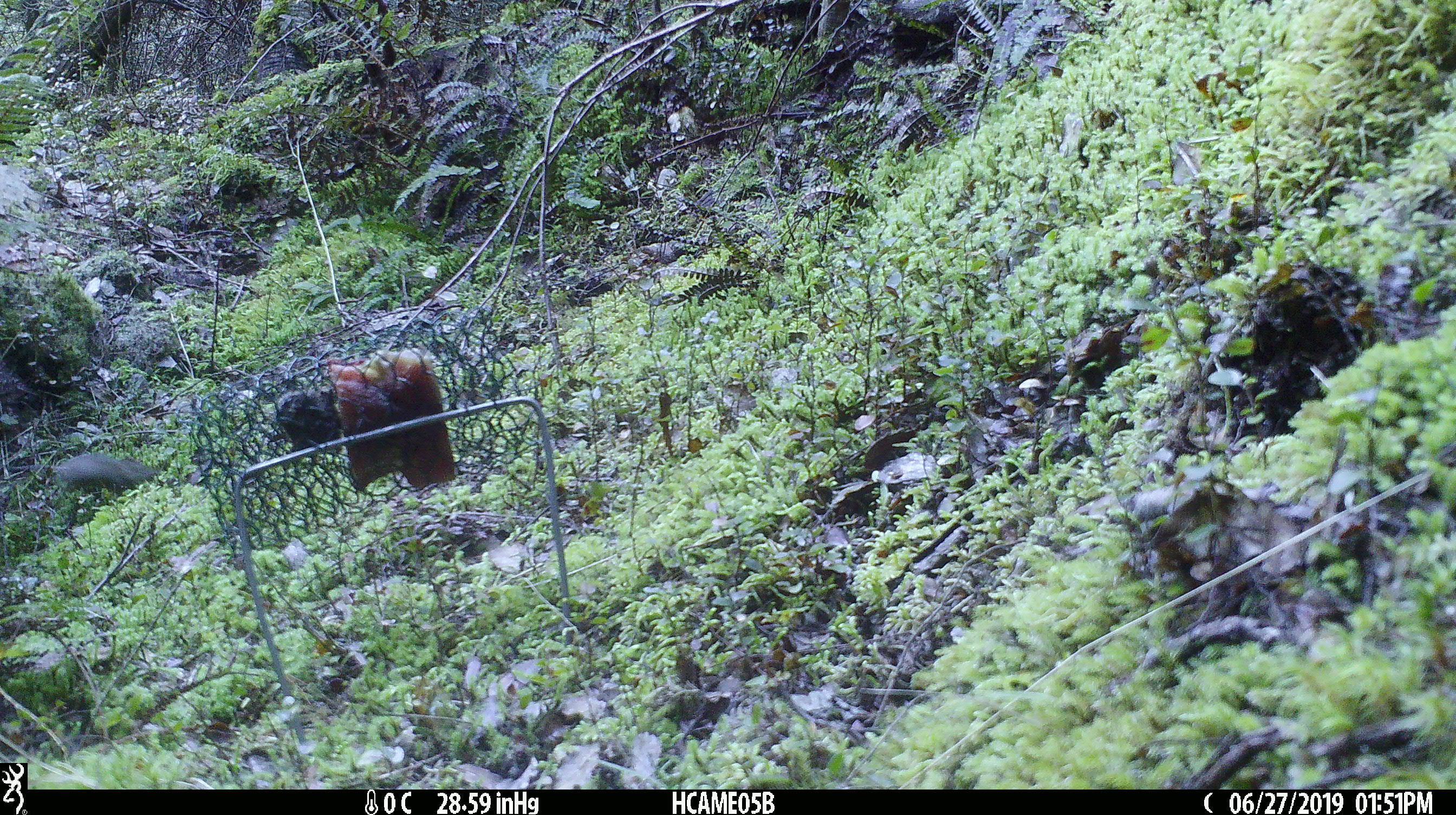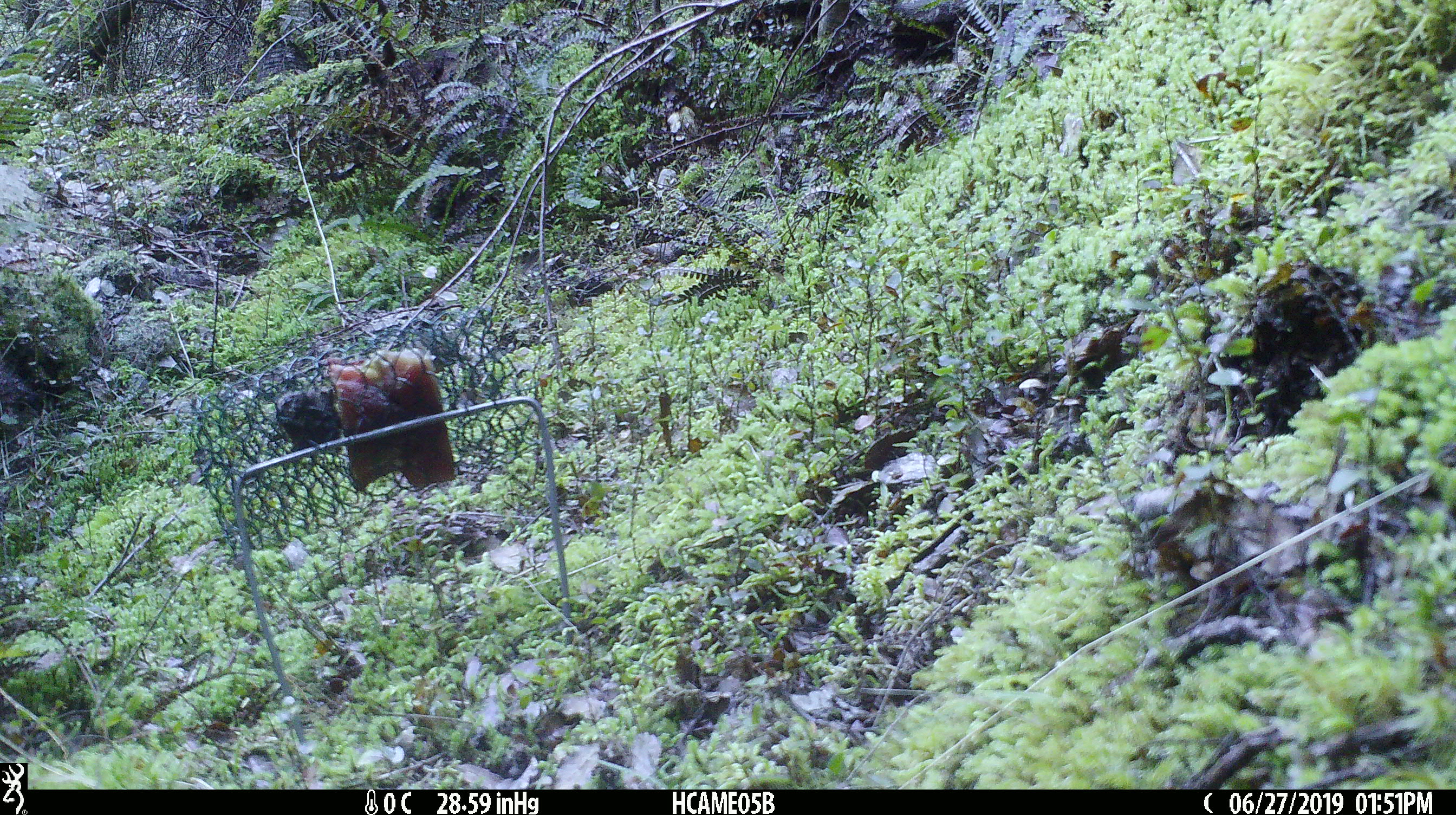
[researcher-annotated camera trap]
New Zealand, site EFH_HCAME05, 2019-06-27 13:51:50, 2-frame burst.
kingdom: Animalia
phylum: Chordata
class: Mammalia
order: Rodentia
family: Muridae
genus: Mus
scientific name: Mus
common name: mouse